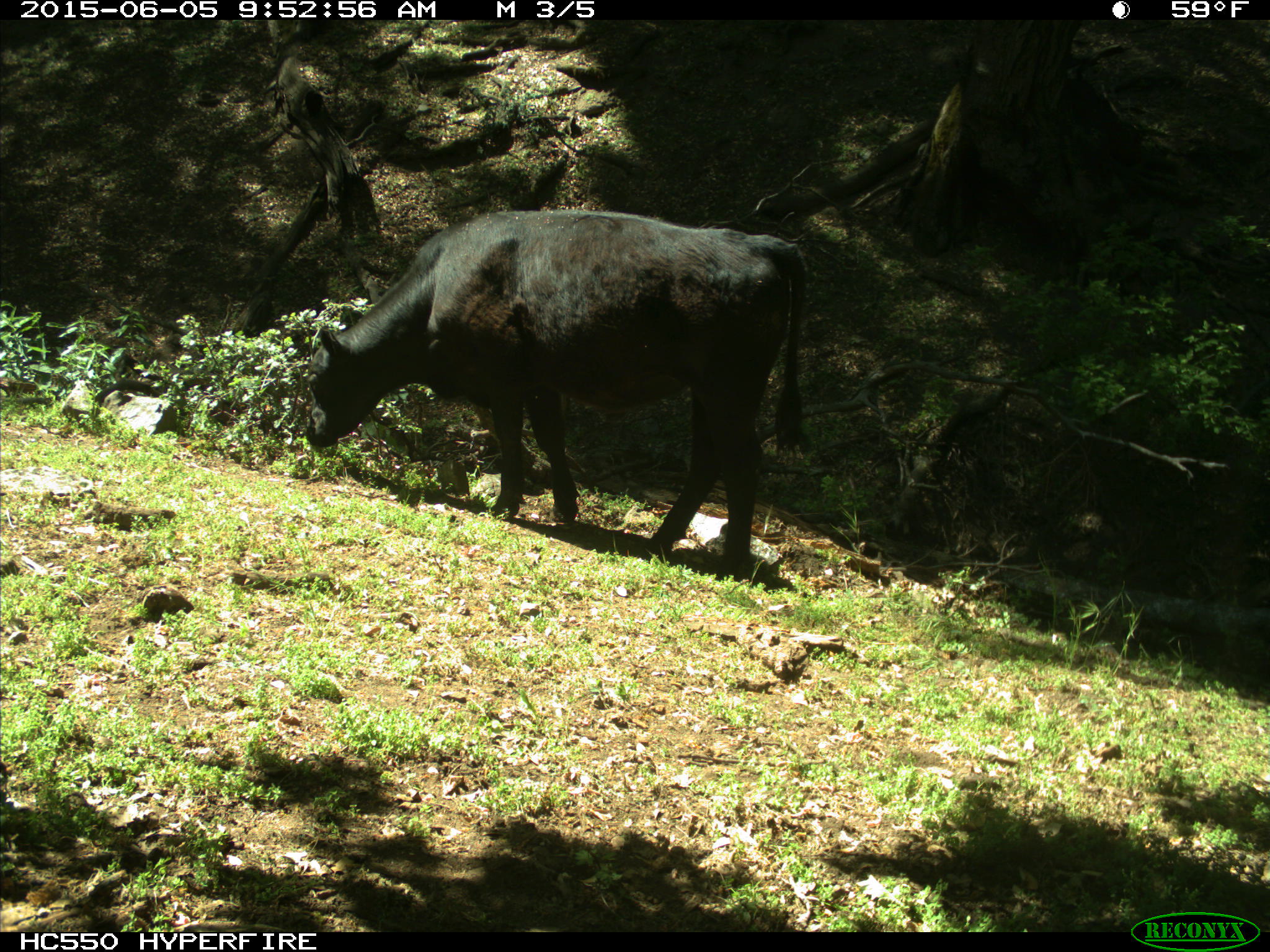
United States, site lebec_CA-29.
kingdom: Animalia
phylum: Chordata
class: Mammalia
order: Artiodactyla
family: Bovidae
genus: Bos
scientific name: Bos taurus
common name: domestic cow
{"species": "Bos taurus (domestic cow)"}